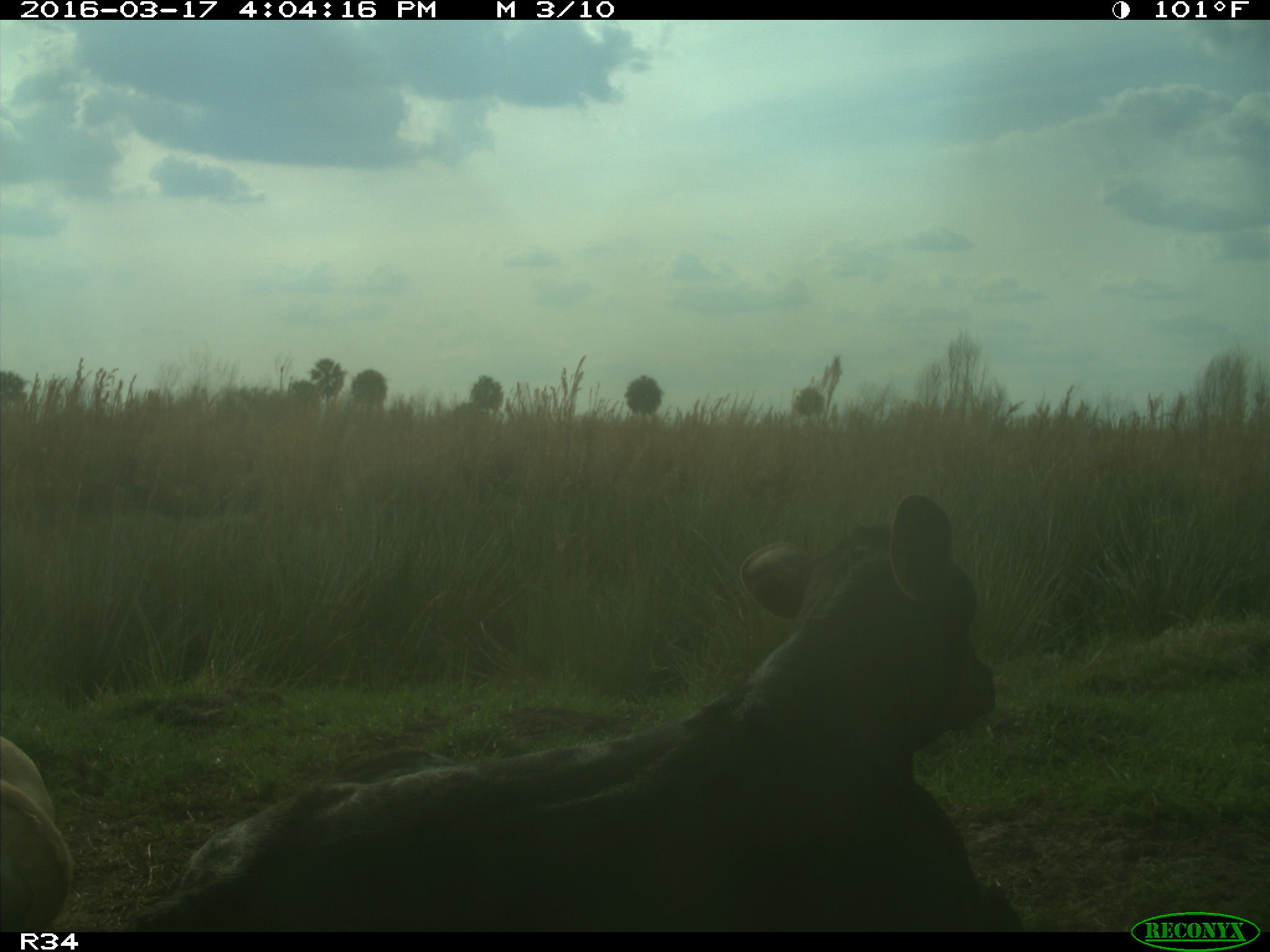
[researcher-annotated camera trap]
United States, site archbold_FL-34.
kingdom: Animalia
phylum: Chordata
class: Mammalia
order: Artiodactyla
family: Bovidae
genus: Bos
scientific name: Bos taurus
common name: domestic cow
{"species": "Bos taurus (domestic cow)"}